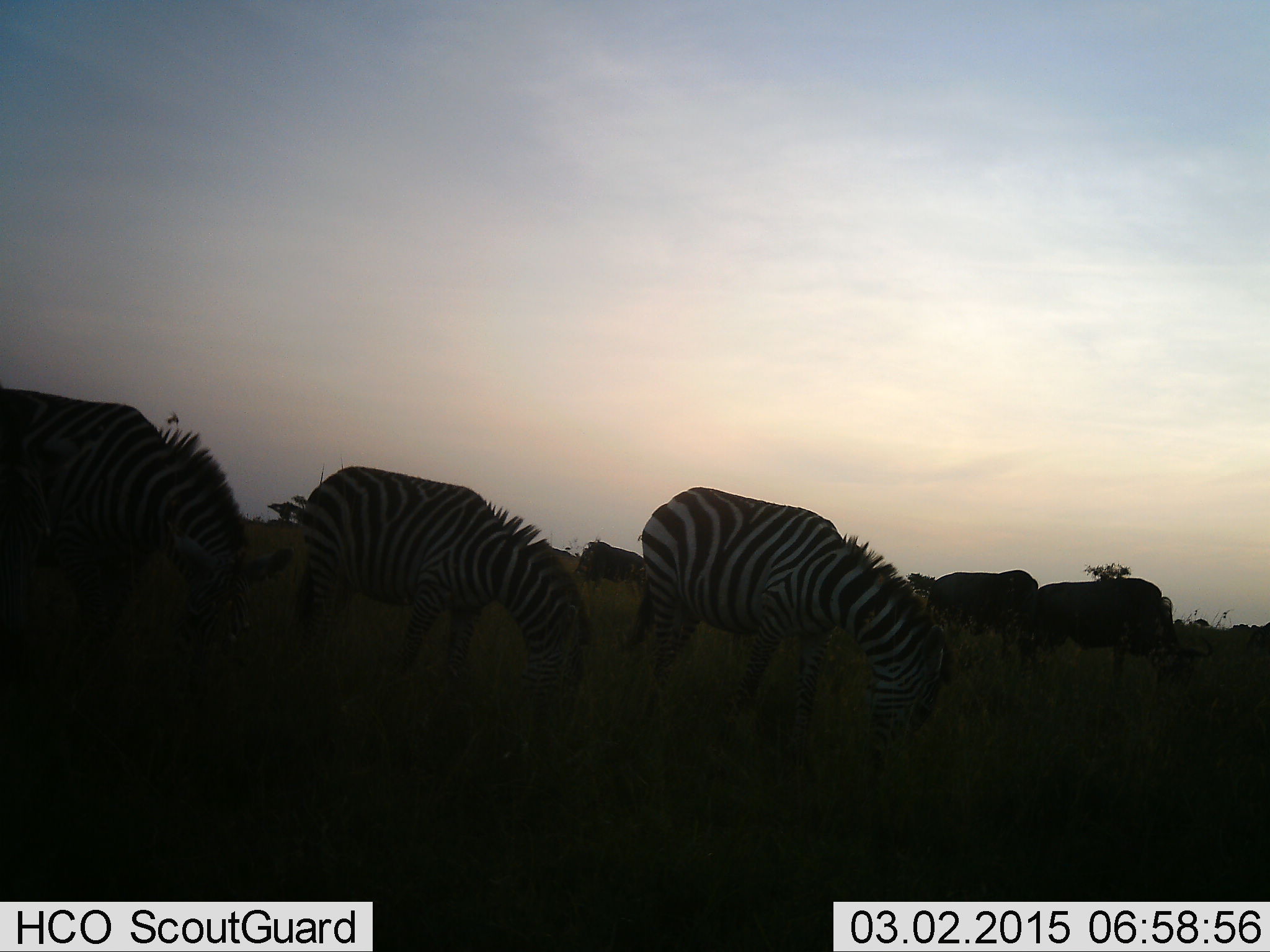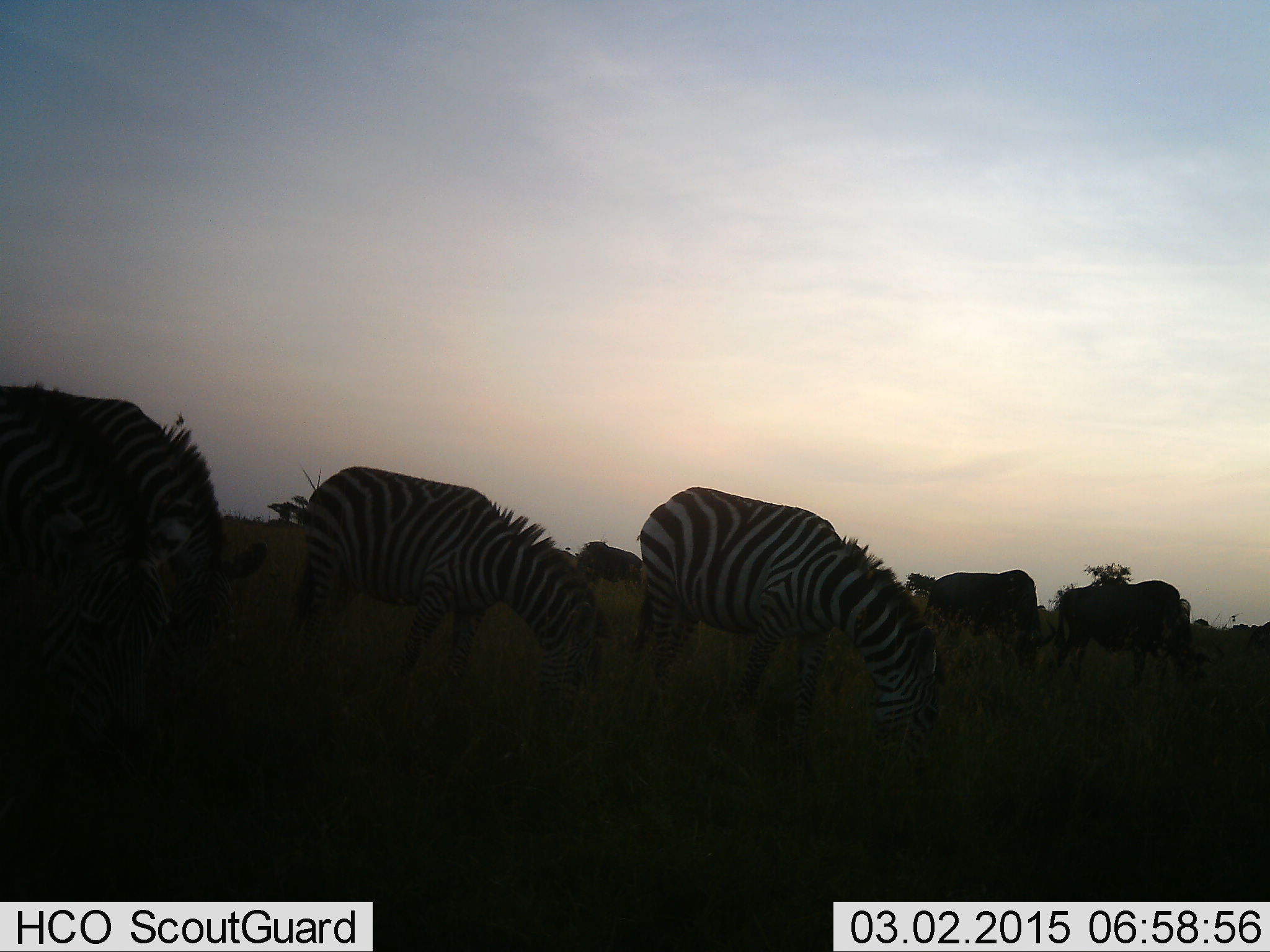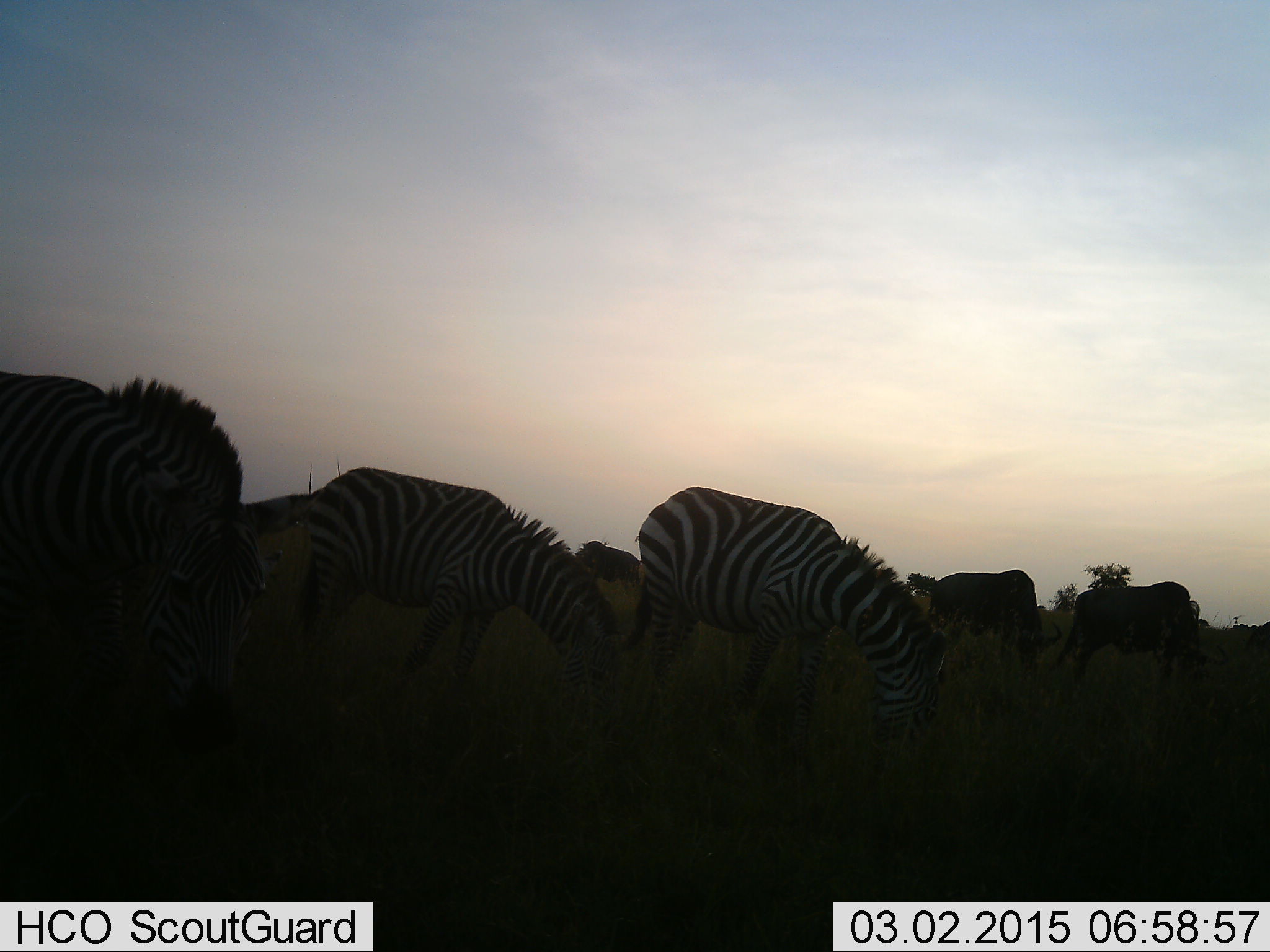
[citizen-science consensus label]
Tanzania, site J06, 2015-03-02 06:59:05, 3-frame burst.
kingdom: Animalia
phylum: Chordata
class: Mammalia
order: Perissodactyla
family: Equidae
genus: Equus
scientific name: Equus quagga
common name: plains zebra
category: zebra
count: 4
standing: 32%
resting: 0%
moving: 21%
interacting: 0%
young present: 0%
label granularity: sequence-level